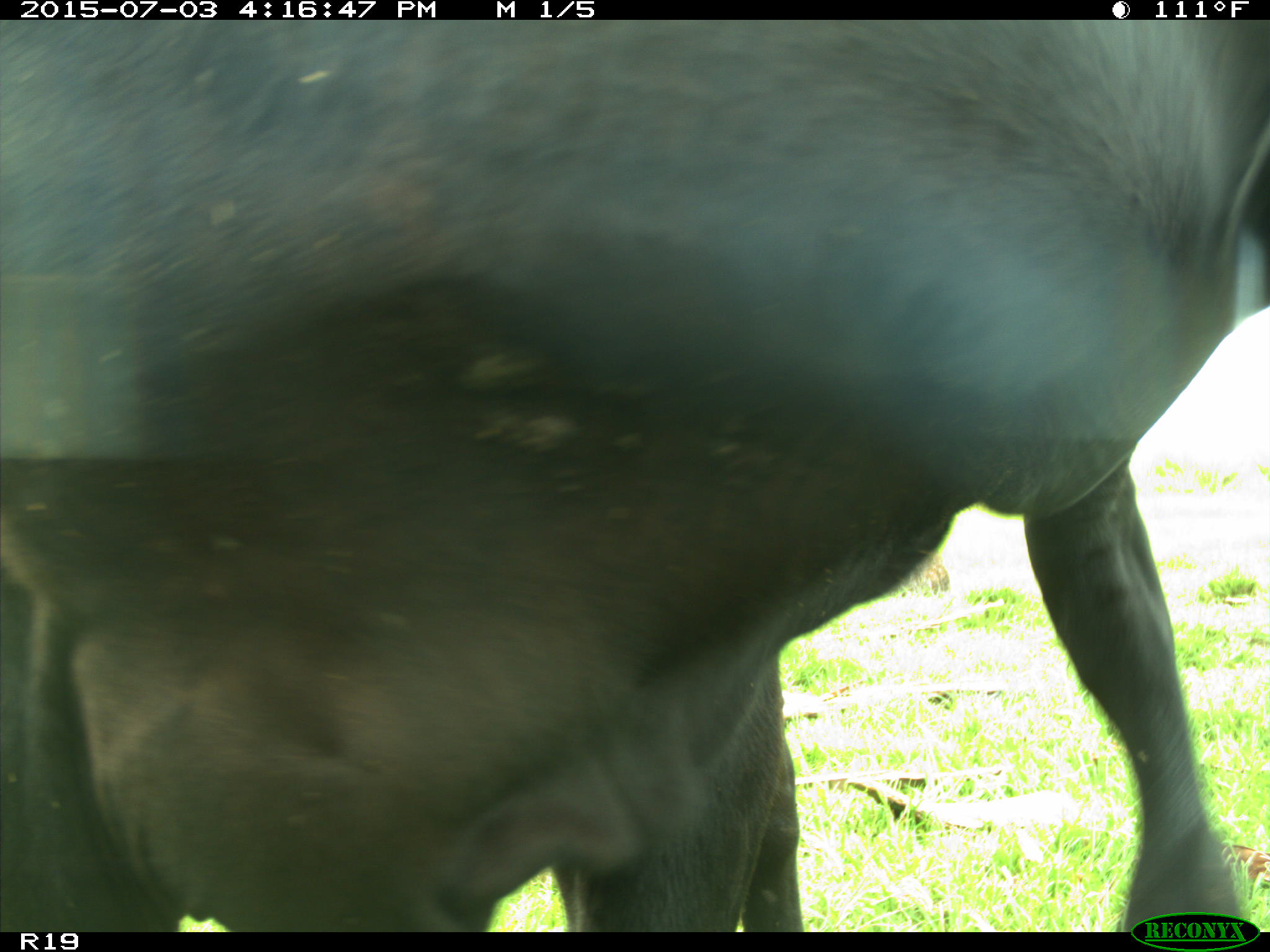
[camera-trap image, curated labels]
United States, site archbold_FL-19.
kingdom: Animalia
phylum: Chordata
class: Mammalia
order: Artiodactyla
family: Bovidae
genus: Bos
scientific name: Bos taurus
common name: domestic cow